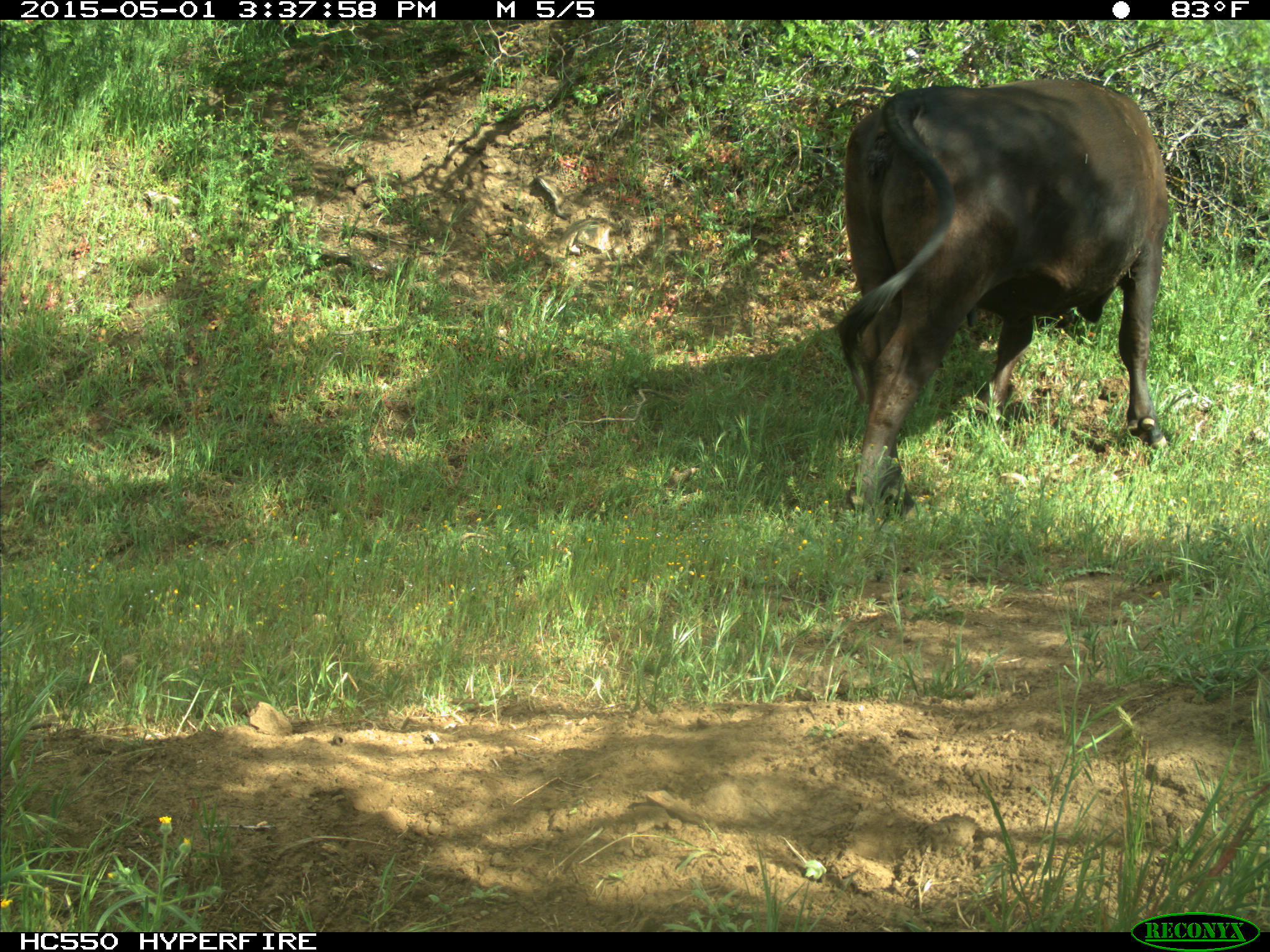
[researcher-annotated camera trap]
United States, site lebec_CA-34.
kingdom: Animalia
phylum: Chordata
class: Mammalia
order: Artiodactyla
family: Bovidae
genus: Bos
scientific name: Bos taurus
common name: domestic cow